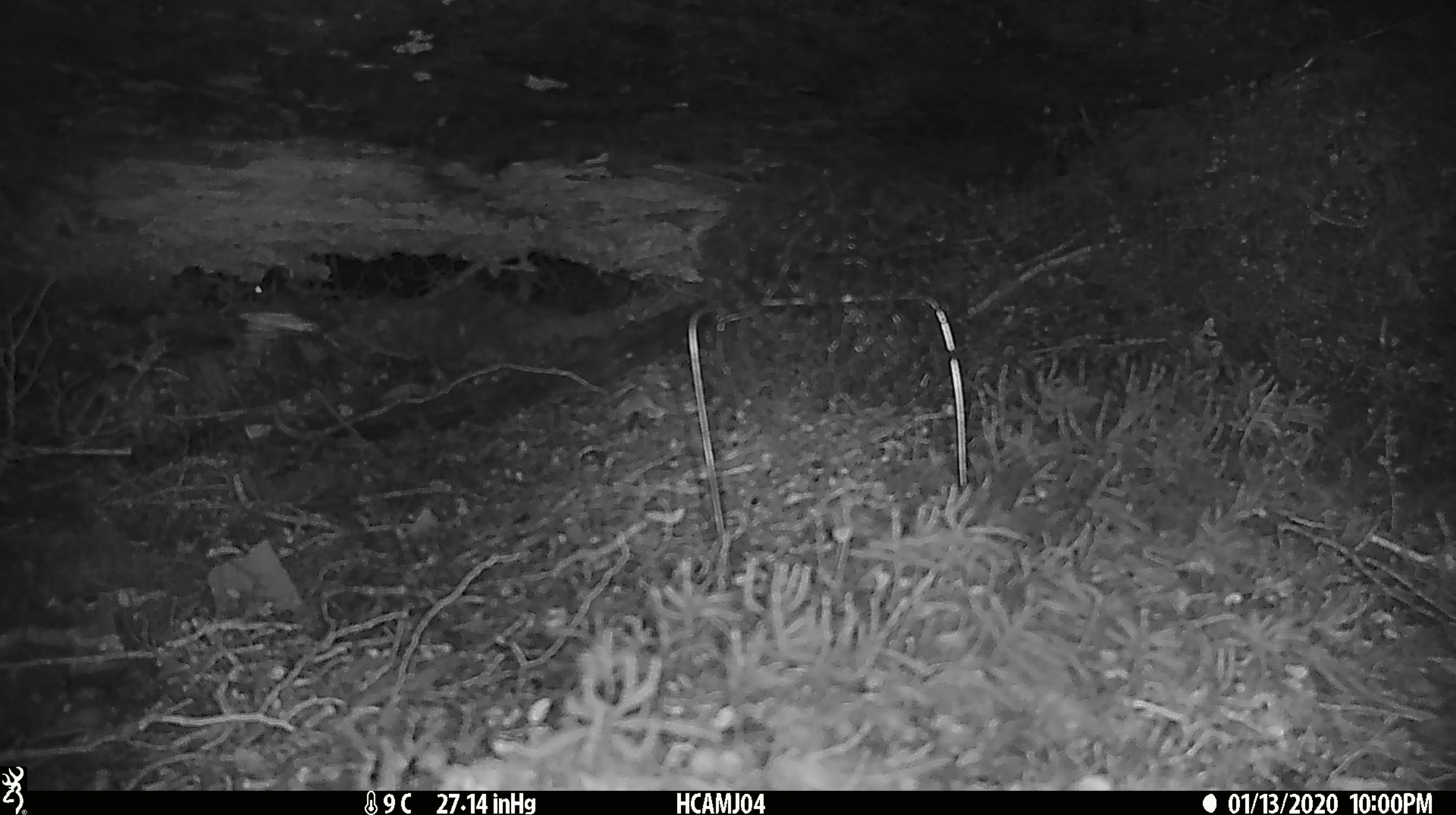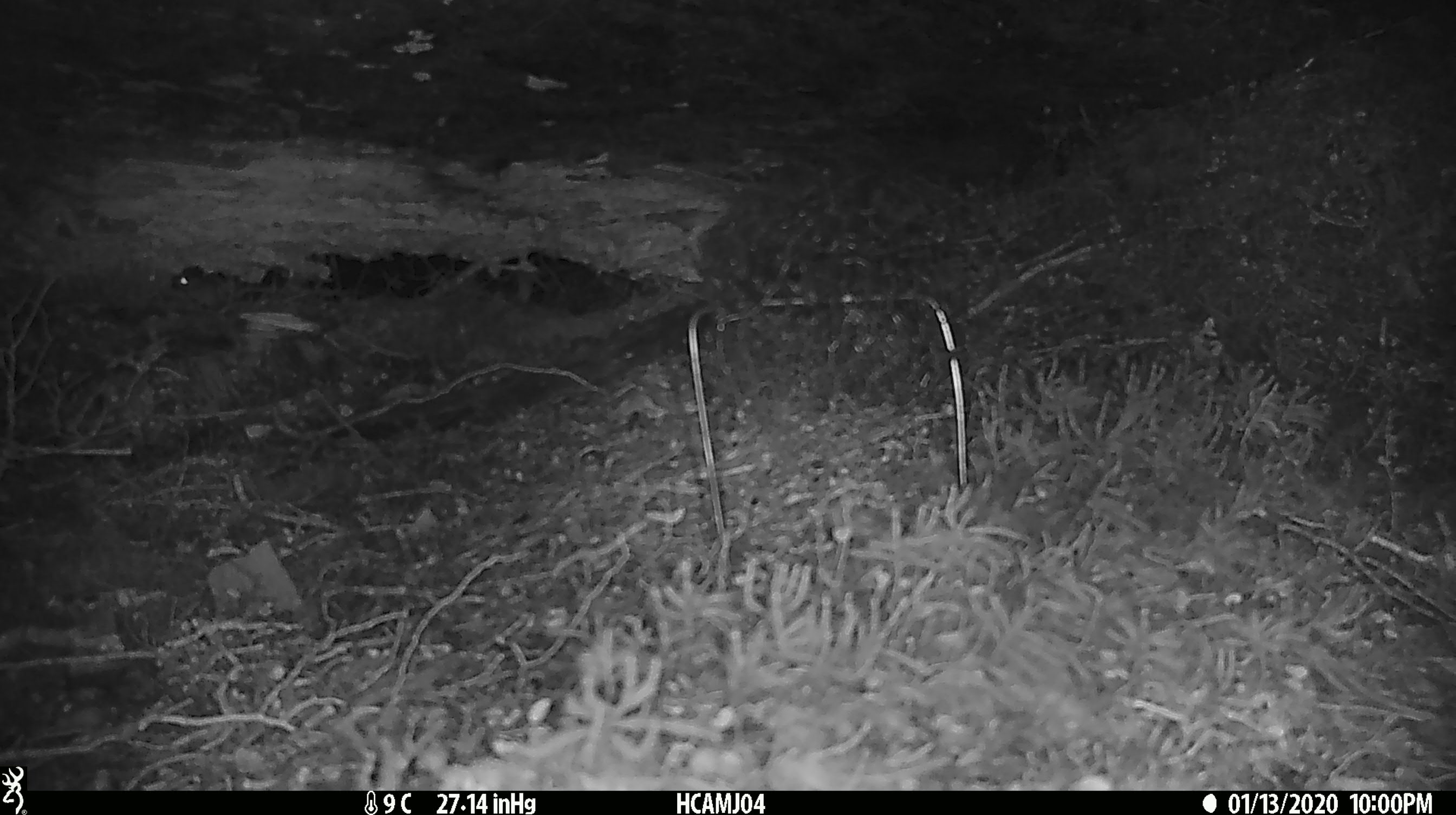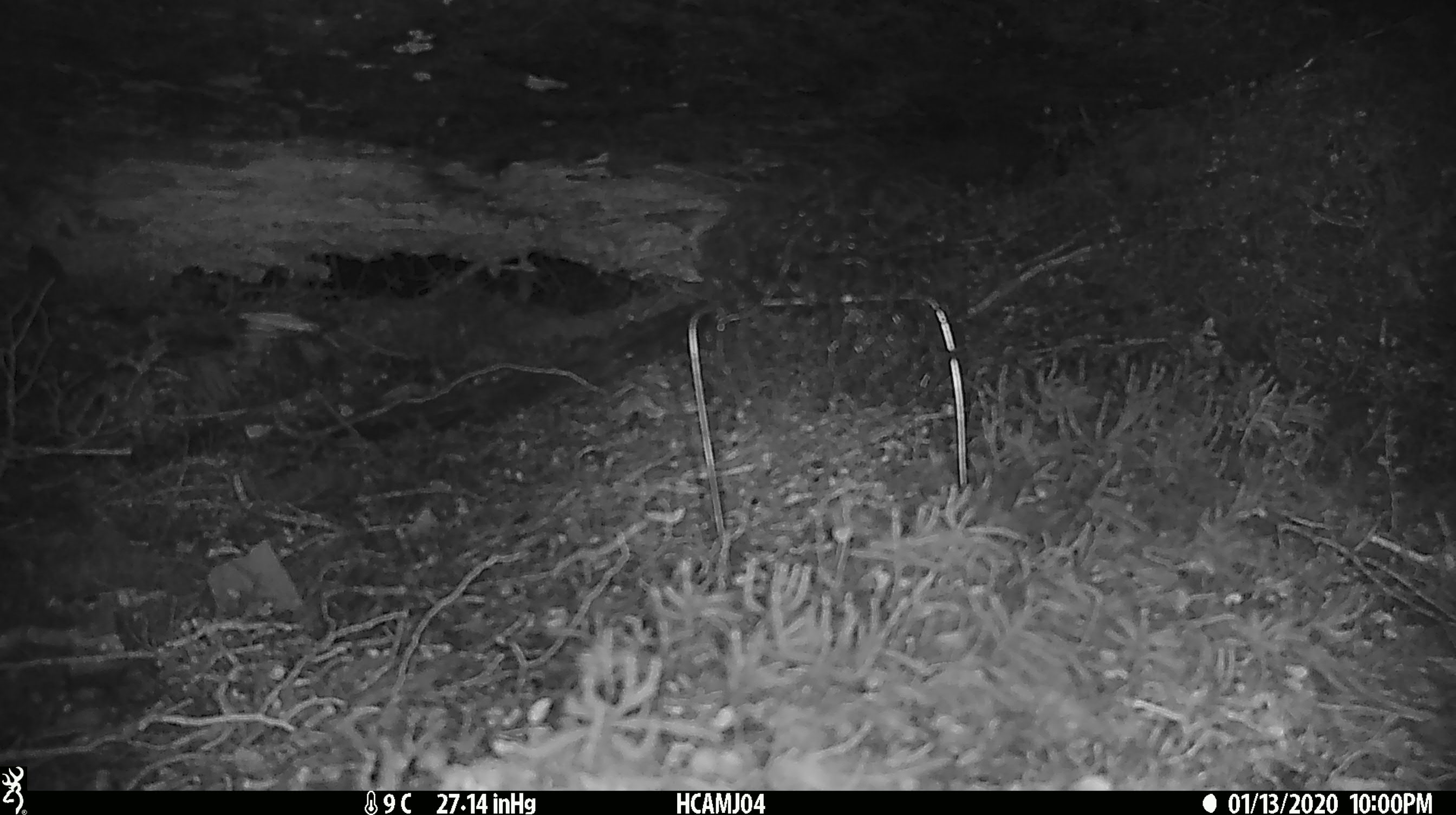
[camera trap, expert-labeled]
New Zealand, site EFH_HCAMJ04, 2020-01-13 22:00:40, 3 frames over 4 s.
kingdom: Animalia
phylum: Chordata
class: Mammalia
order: Rodentia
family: Muridae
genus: Mus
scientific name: Mus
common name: mouse